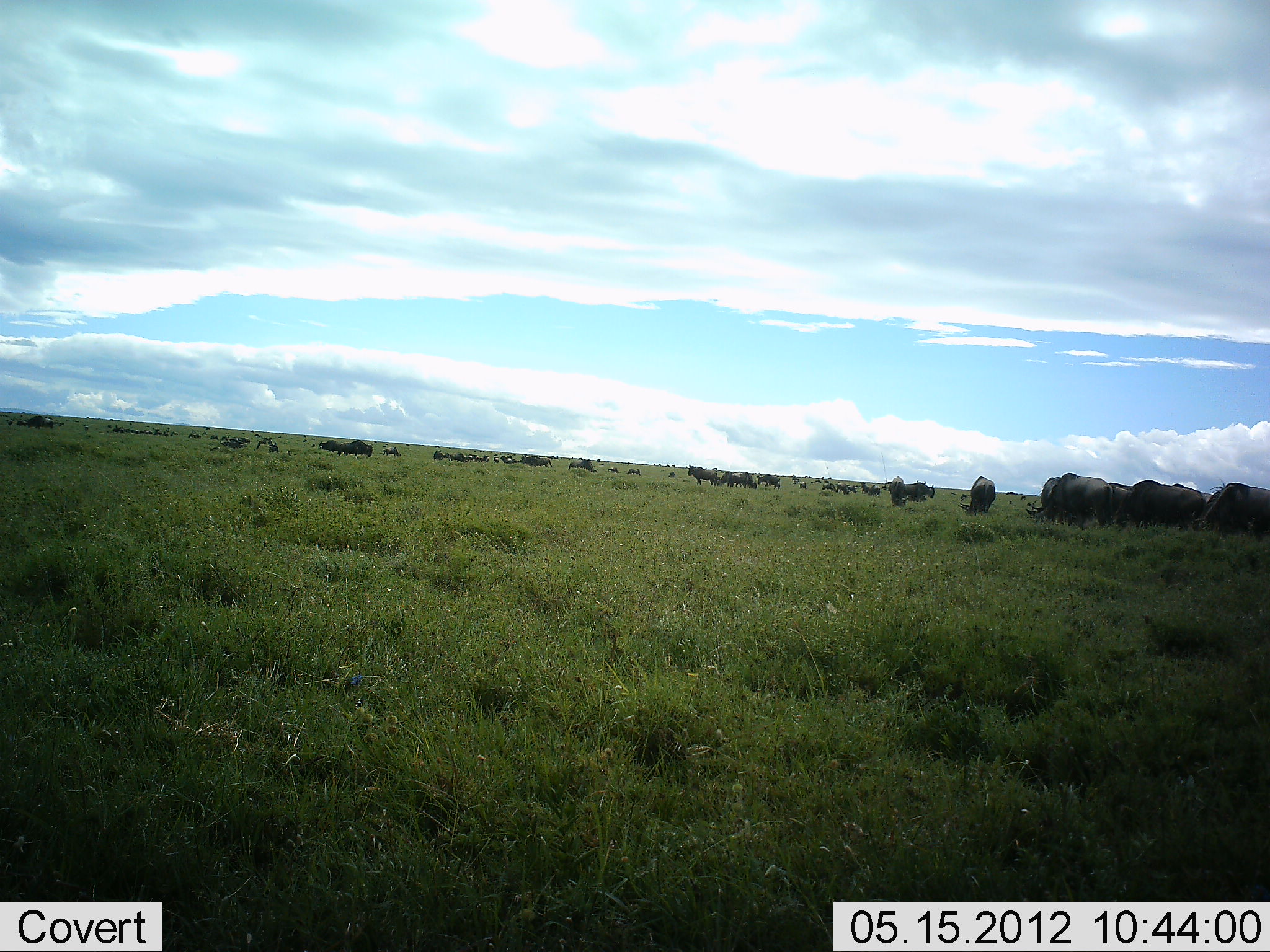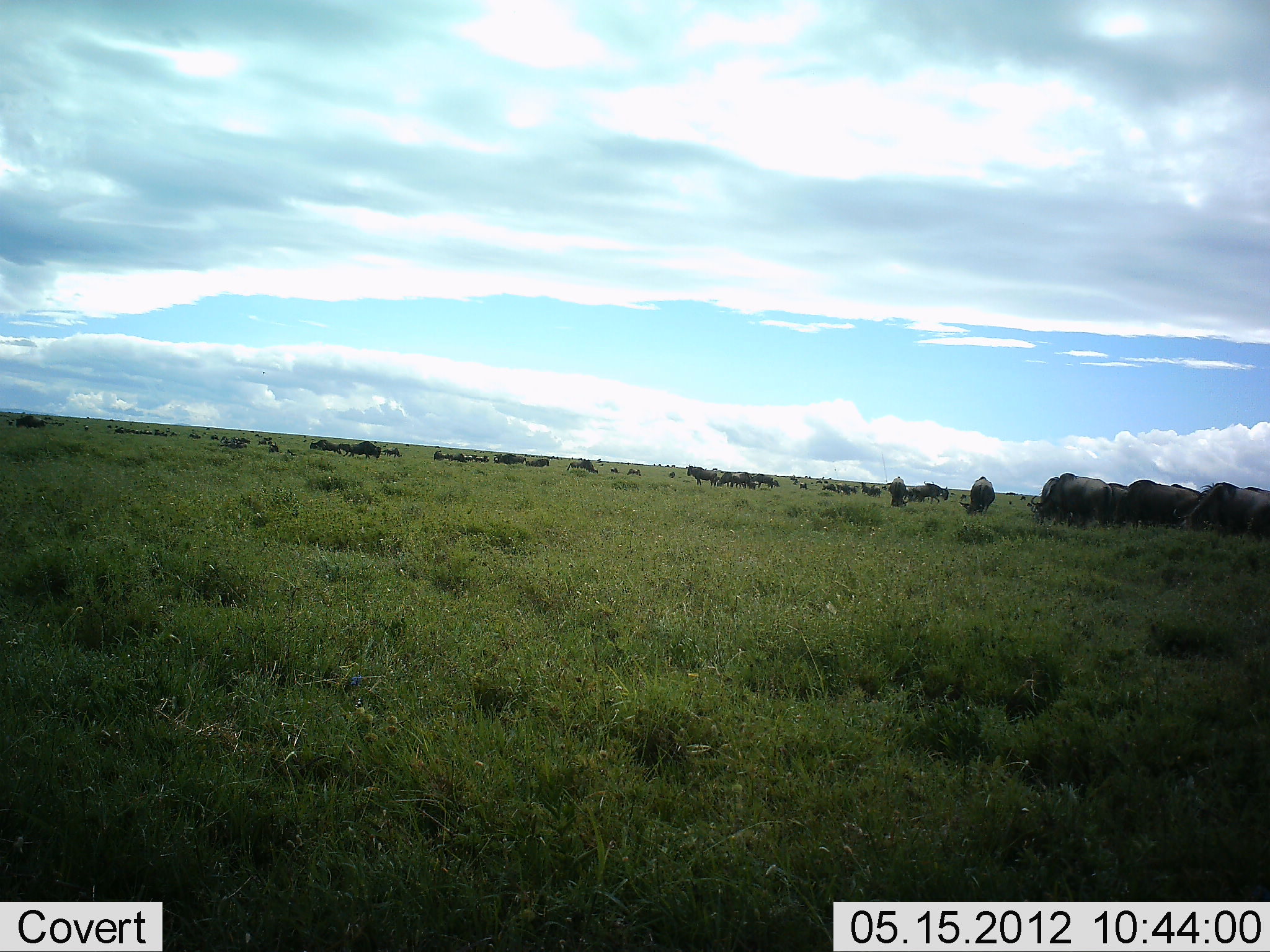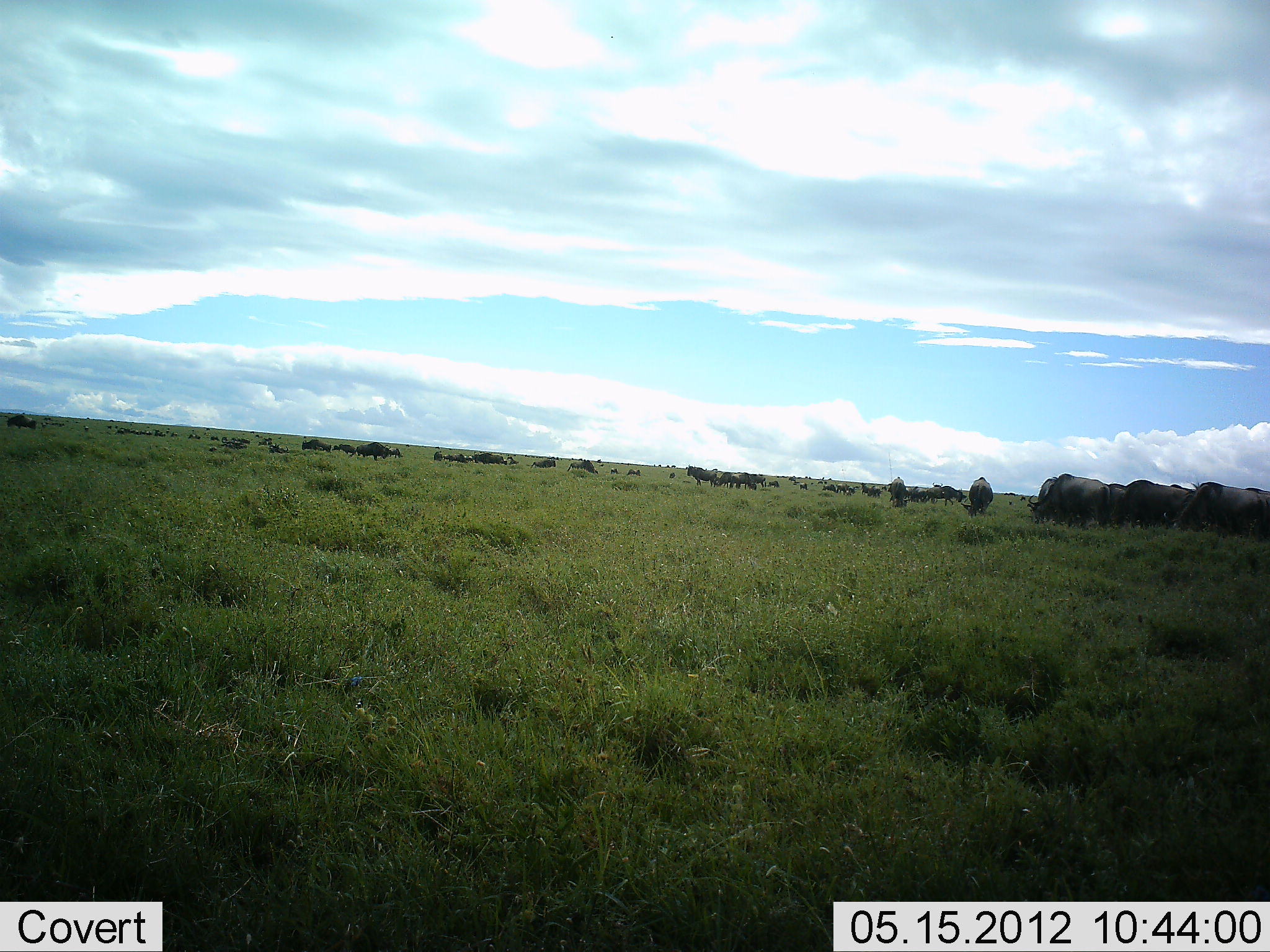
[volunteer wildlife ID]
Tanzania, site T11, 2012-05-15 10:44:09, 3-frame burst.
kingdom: Animalia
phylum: Chordata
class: Mammalia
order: Artiodactyla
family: Bovidae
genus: Connochaetes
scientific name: Connochaetes taurinus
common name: blue wildebeest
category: wildebeest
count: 11-50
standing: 90%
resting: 10%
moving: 50%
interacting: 0%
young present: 0%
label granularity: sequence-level